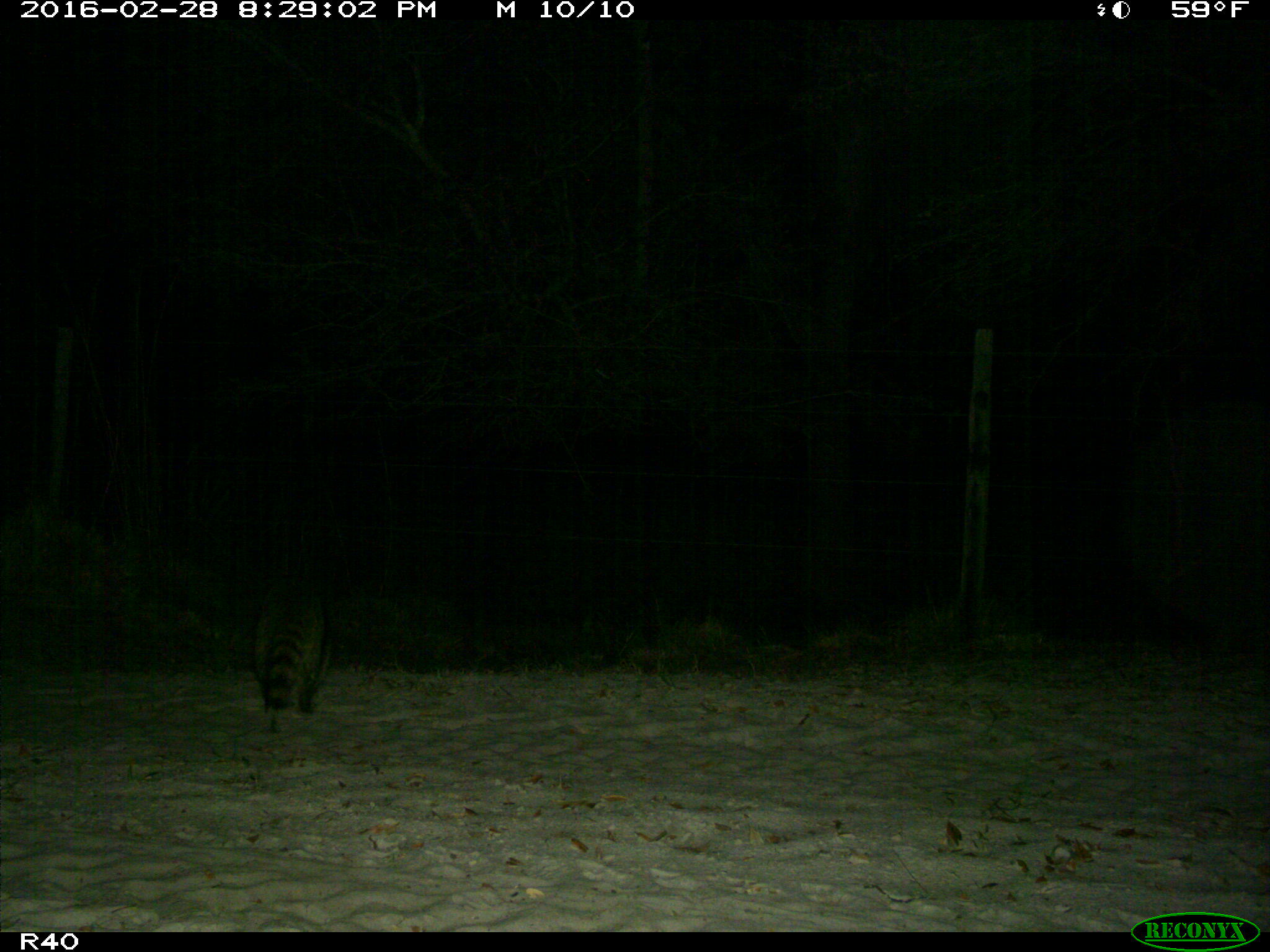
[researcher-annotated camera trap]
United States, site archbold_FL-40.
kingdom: Animalia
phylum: Chordata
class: Mammalia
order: Carnivora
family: Procyonidae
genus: Procyon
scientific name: Procyon lotor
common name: common raccoon